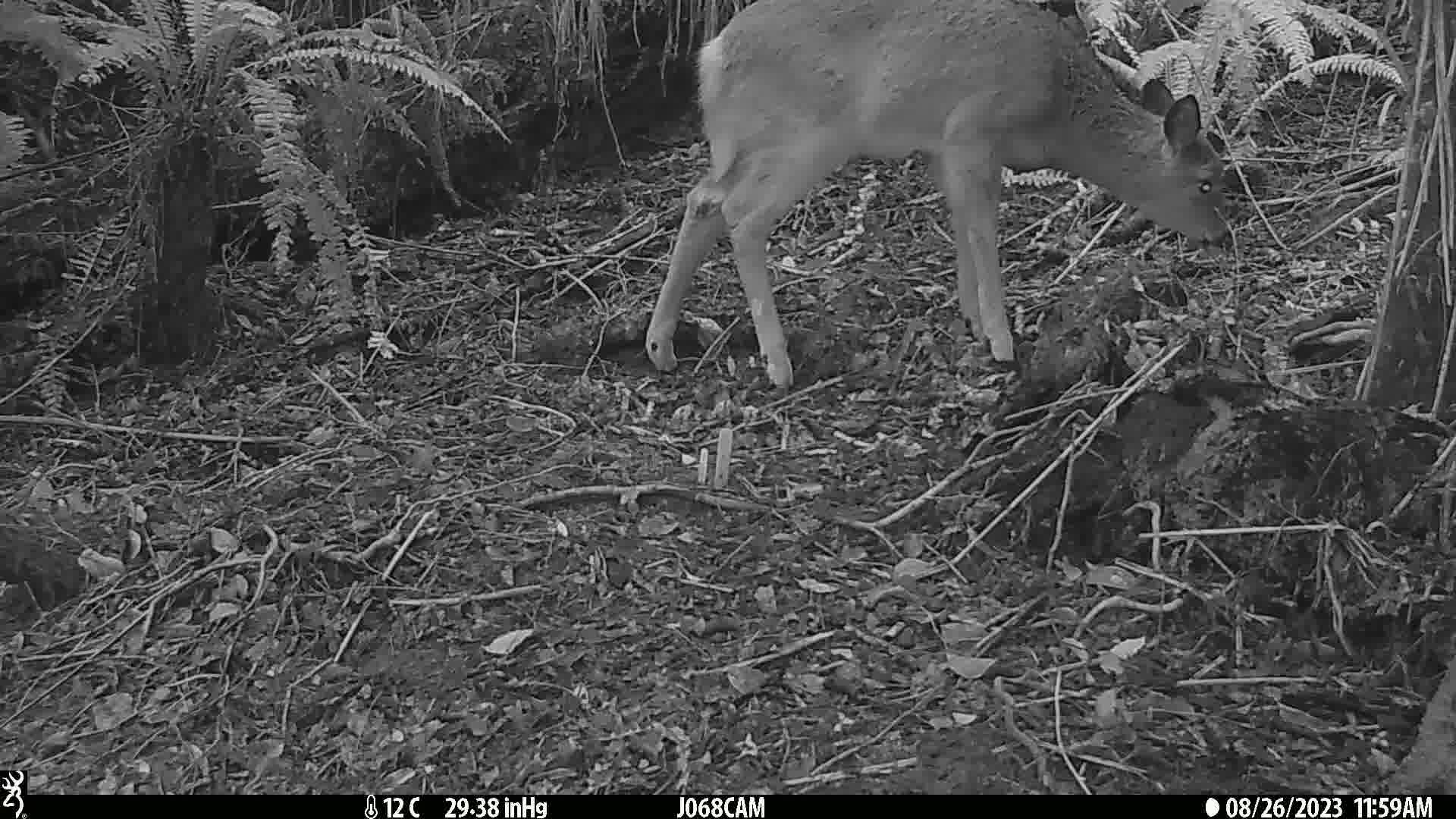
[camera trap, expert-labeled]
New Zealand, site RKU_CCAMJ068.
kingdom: Animalia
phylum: Chordata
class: Mammalia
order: Artiodactyla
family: Cervidae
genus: Odocoileus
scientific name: Odocoileus virginianus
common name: white-tailed deer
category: white tailed deer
White tailed deer (white-tailed deer) (Odocoileus virginianus).